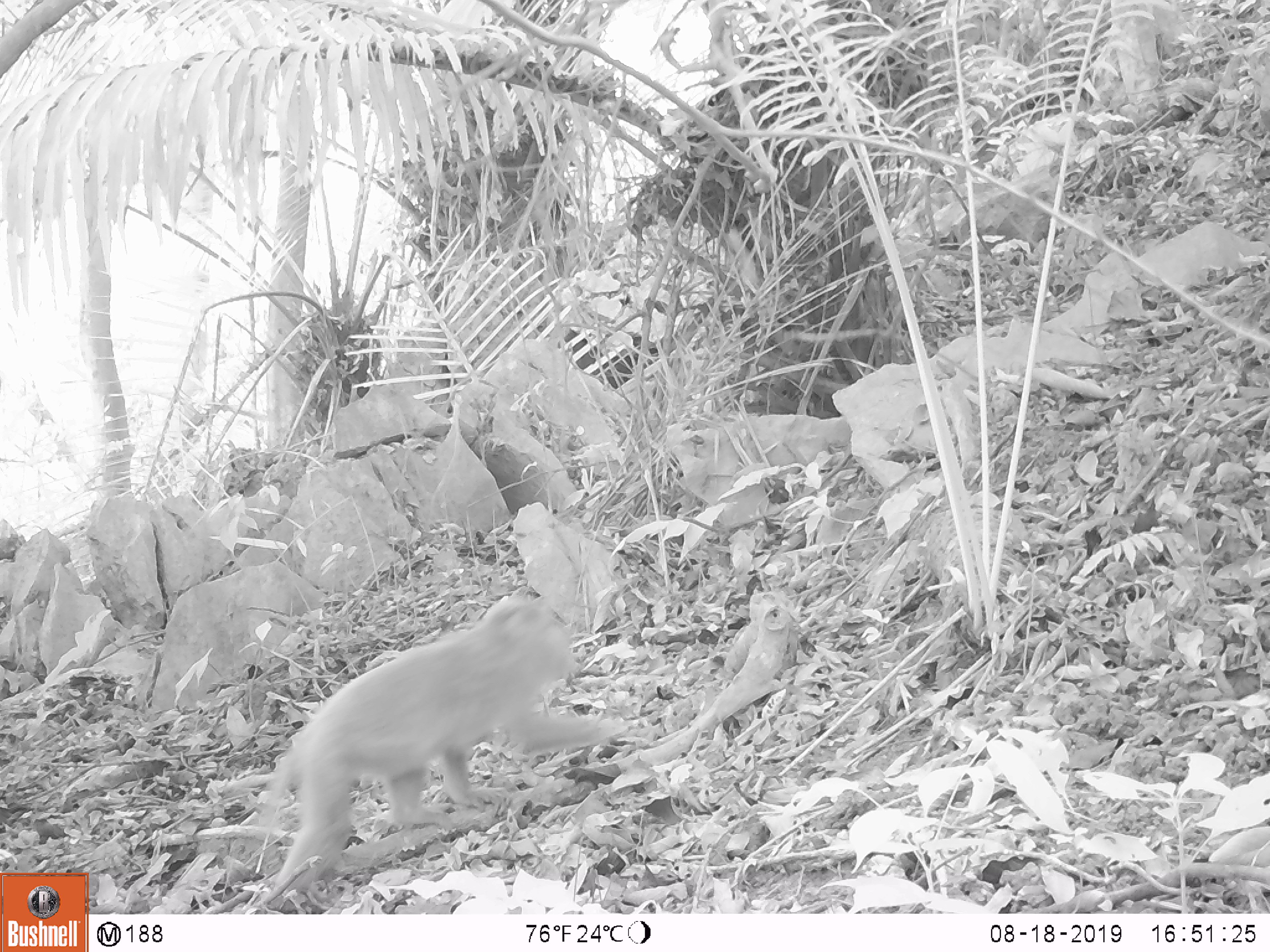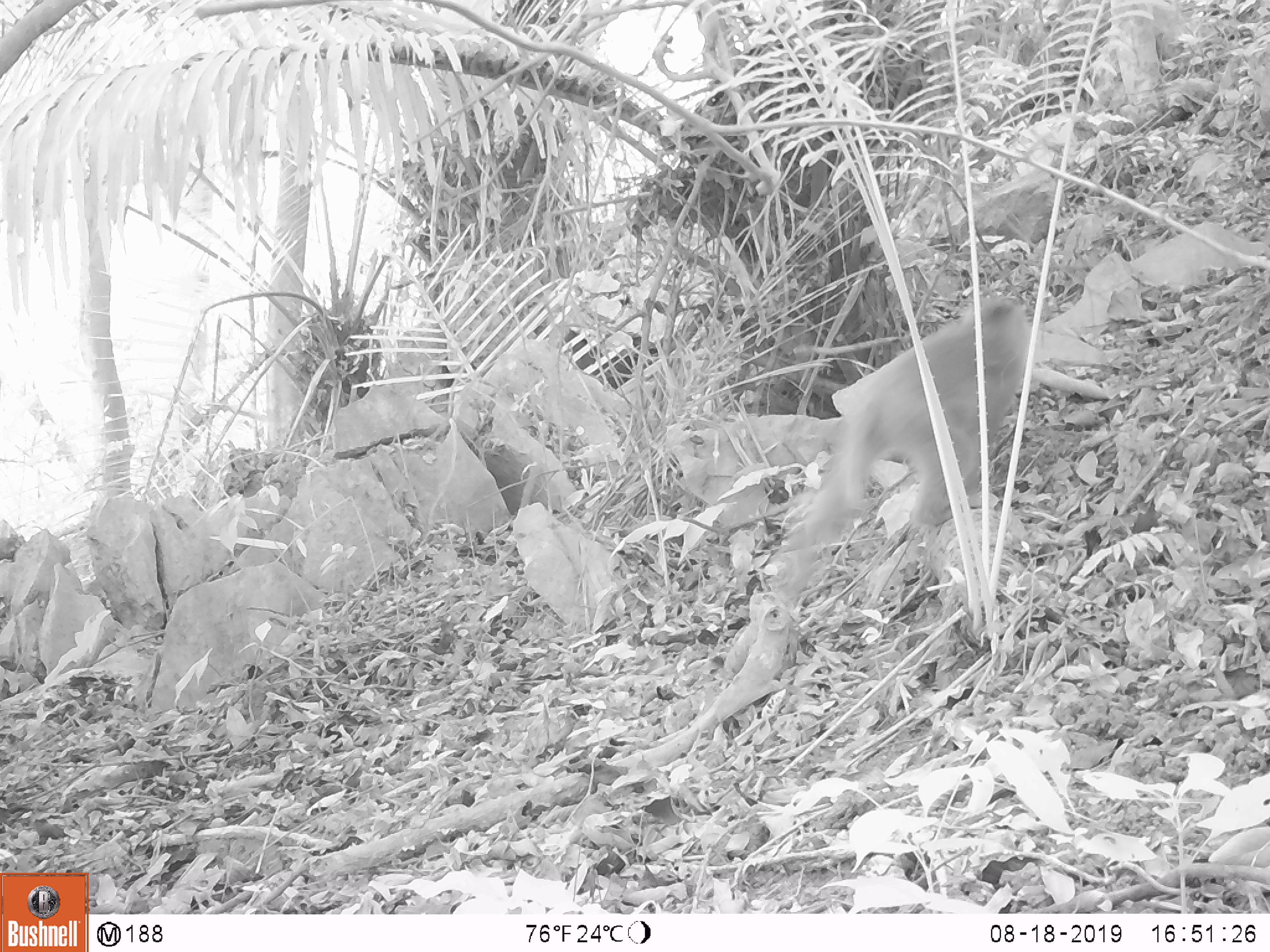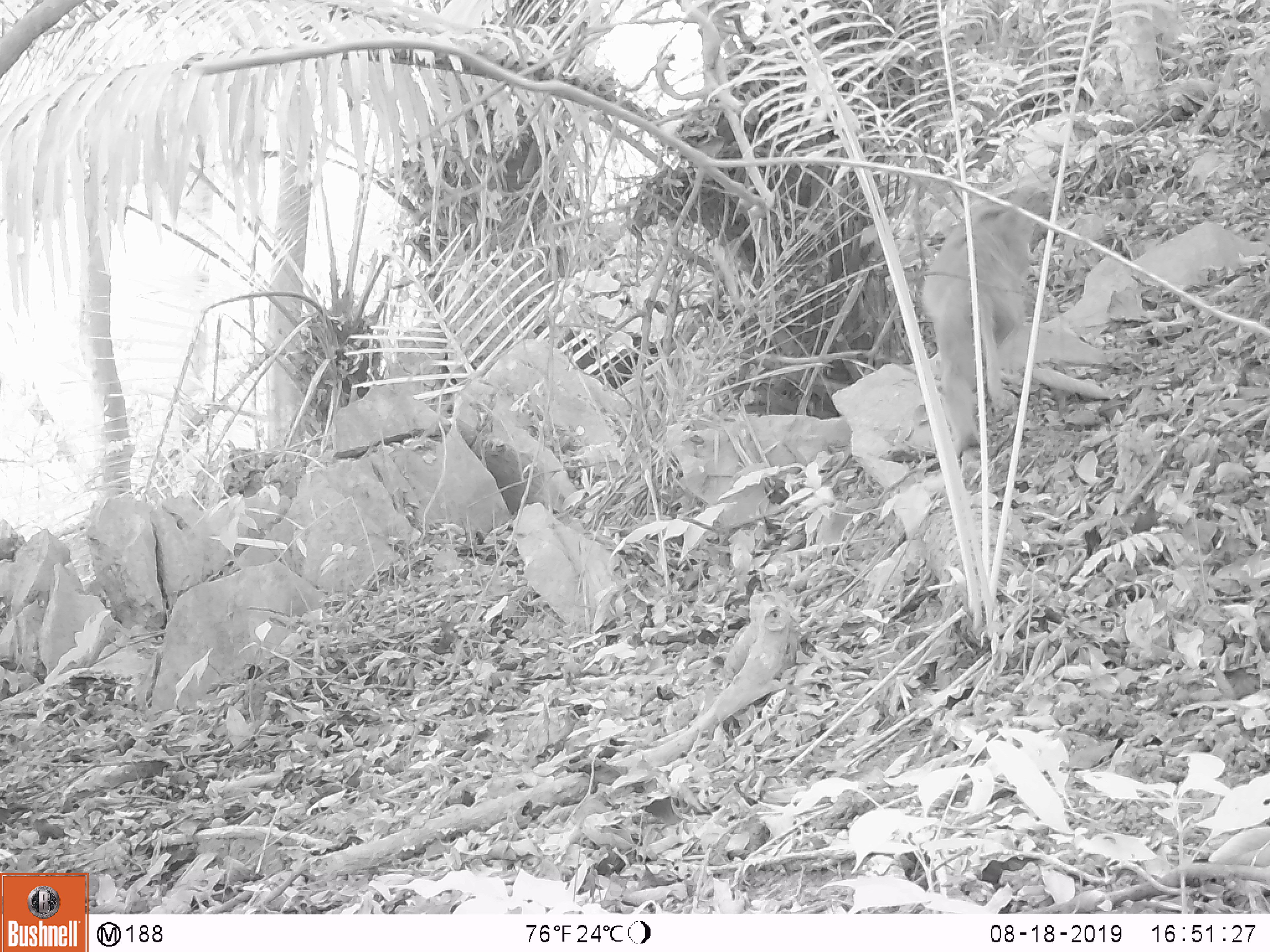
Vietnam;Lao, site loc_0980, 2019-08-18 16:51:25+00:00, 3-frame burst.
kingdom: Animalia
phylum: Chordata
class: Mammalia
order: Primates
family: Cercopithecidae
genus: Macaca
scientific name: Macaca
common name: macaque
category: macaque not stump tailed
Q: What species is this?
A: Macaque not stump tailed (macaque) (Macaca).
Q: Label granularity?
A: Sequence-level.